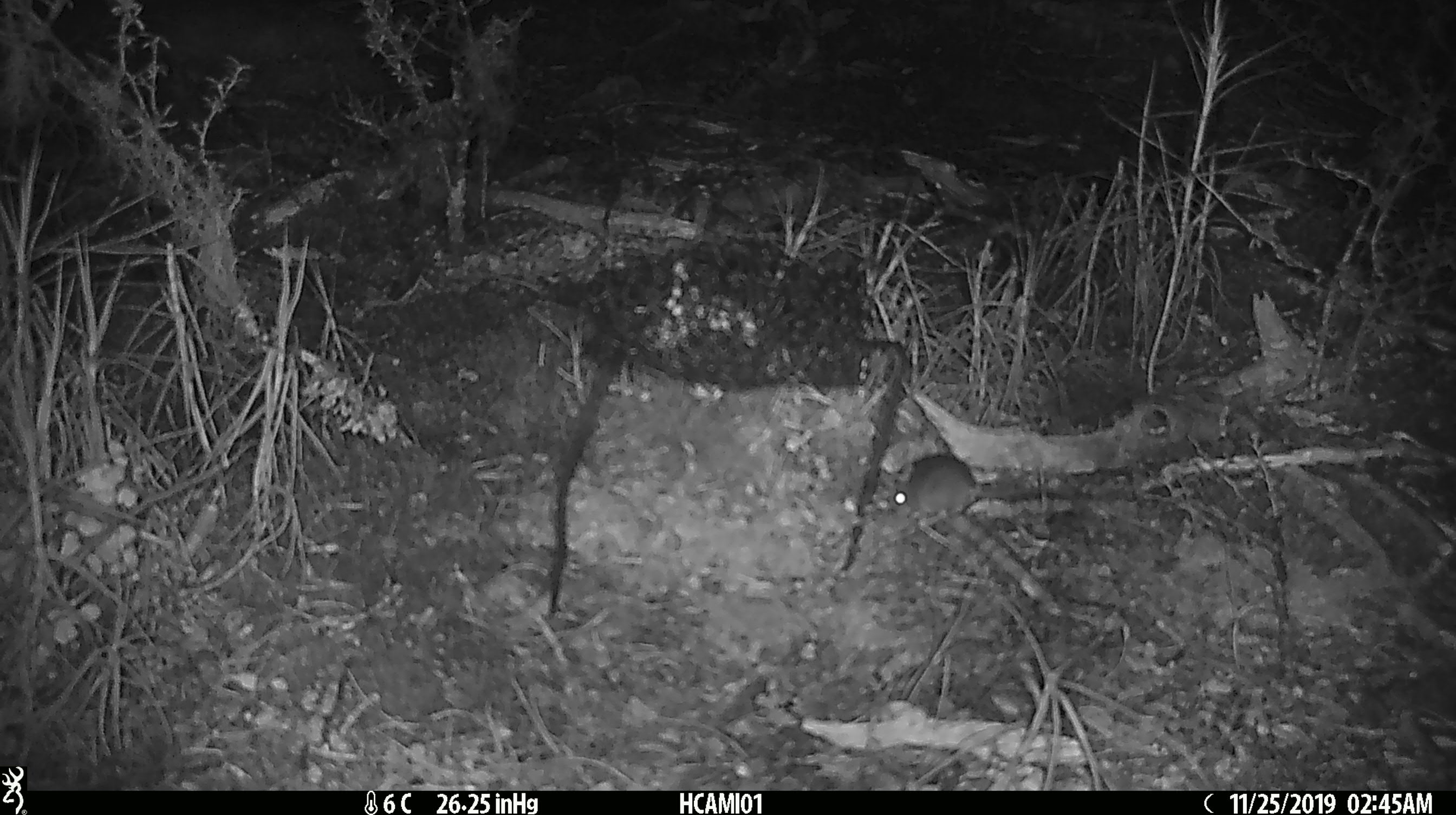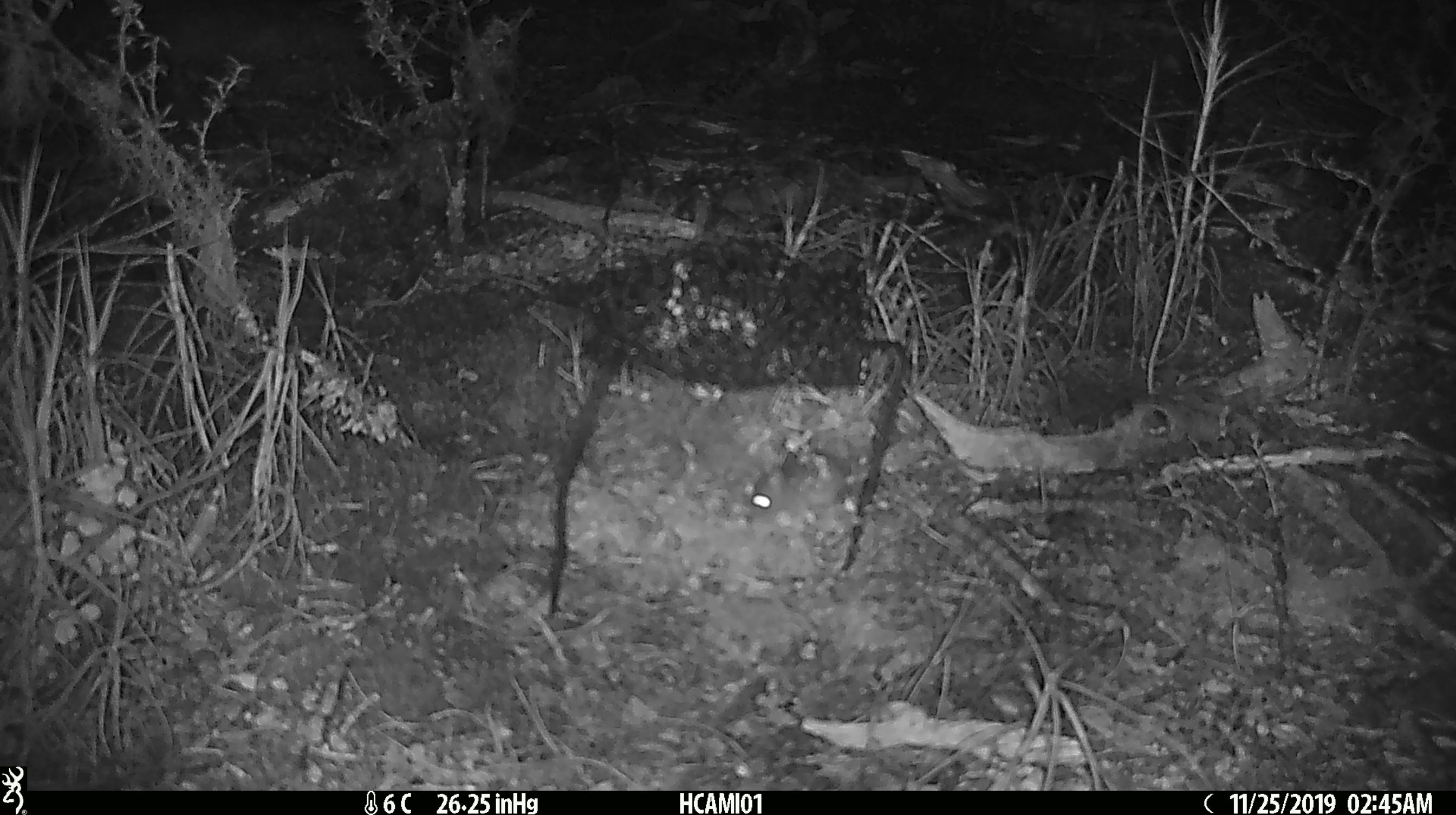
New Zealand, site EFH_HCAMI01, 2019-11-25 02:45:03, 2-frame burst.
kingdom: Animalia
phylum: Chordata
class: Mammalia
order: Rodentia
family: Muridae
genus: Mus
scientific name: Mus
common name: mouse